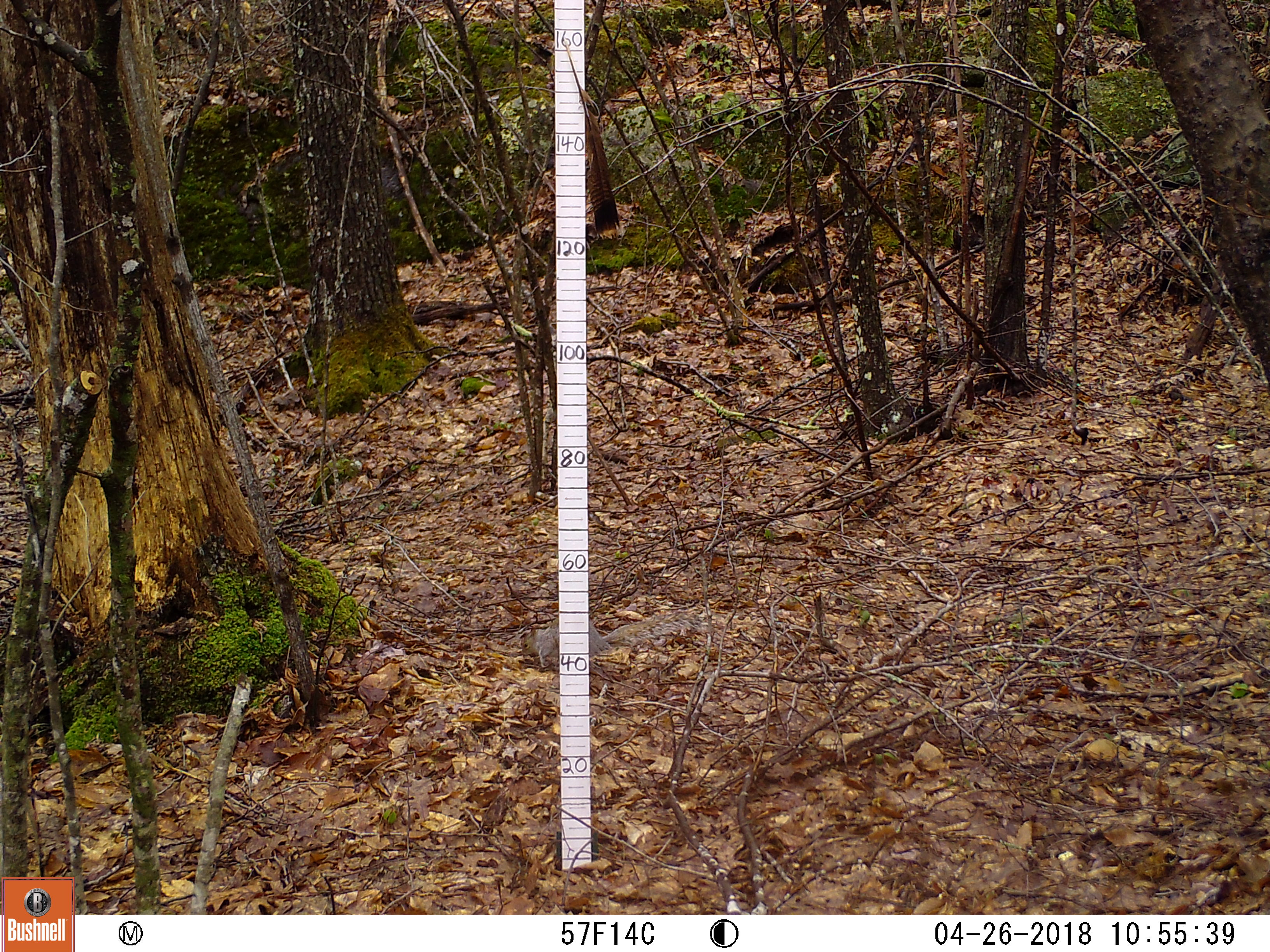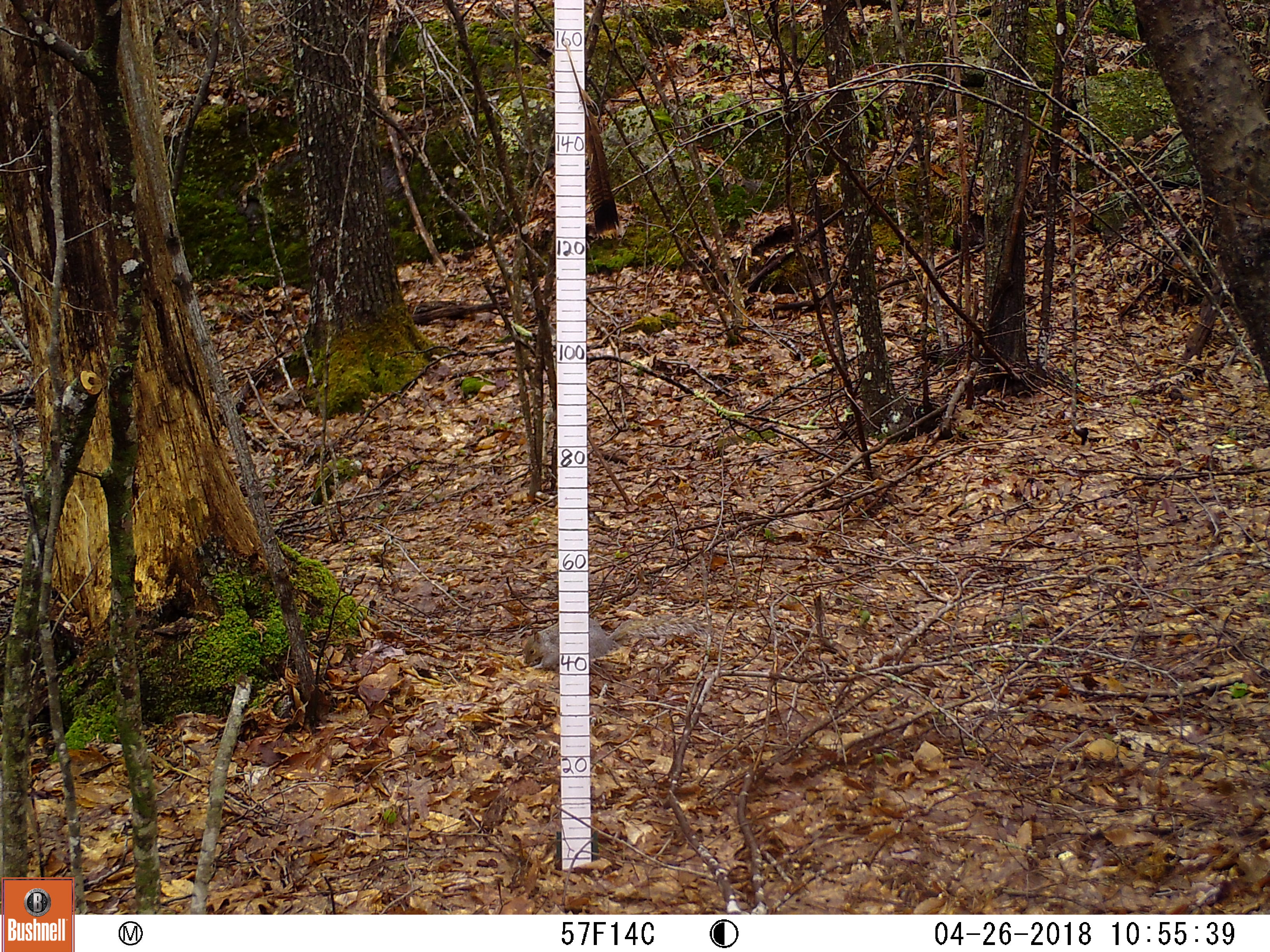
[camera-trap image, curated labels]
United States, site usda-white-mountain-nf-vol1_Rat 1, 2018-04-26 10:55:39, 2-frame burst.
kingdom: Animalia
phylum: Chordata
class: Mammalia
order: Rodentia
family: Sciuridae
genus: Sciurus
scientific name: Sciurus carolinensis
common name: gray squirrel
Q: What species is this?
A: Gray squirrel (Sciurus carolinensis).